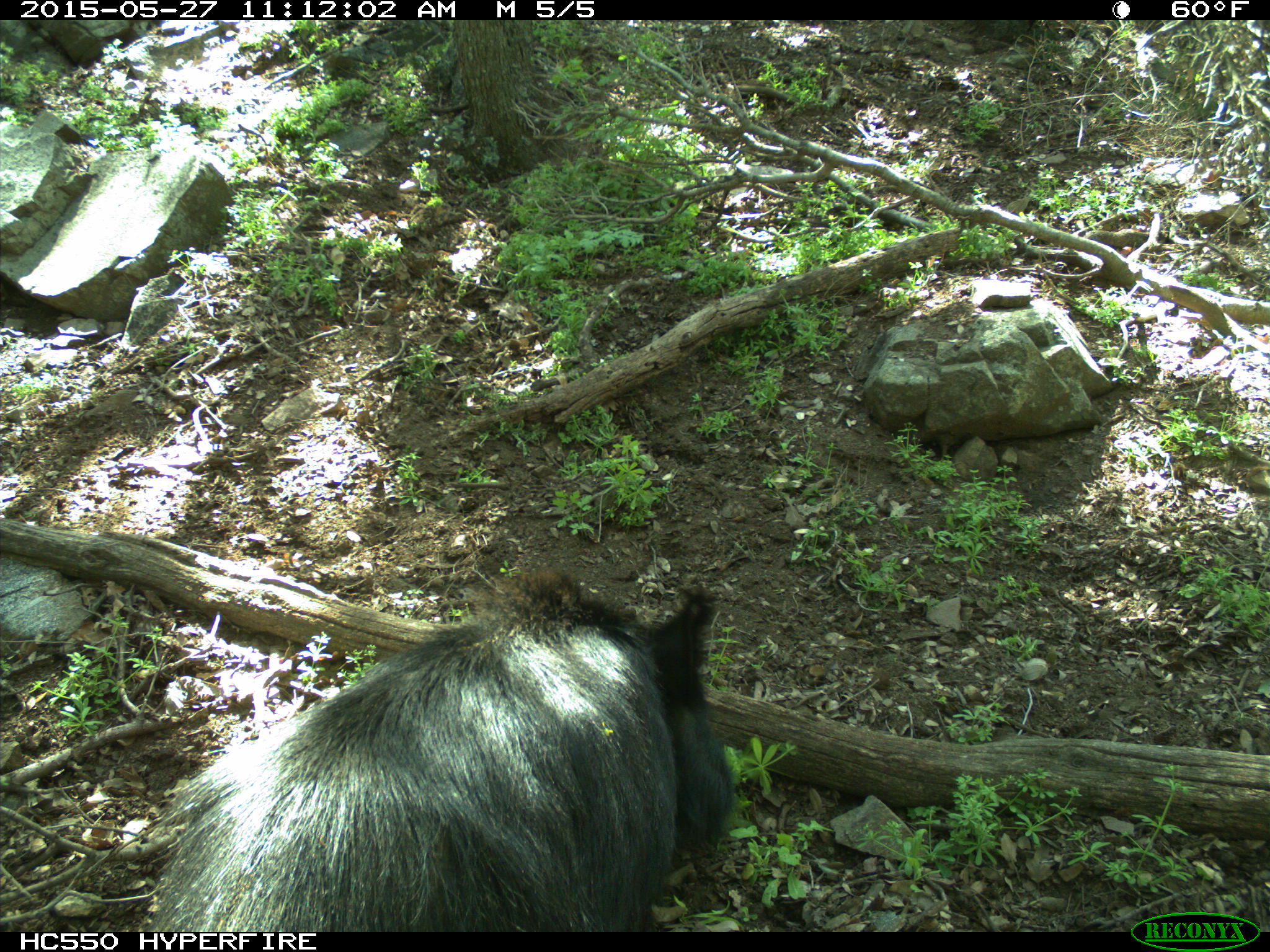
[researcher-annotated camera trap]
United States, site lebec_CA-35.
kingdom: Animalia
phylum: Chordata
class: Mammalia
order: Artiodactyla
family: Suidae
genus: Sus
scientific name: Sus scrofa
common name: wild boar